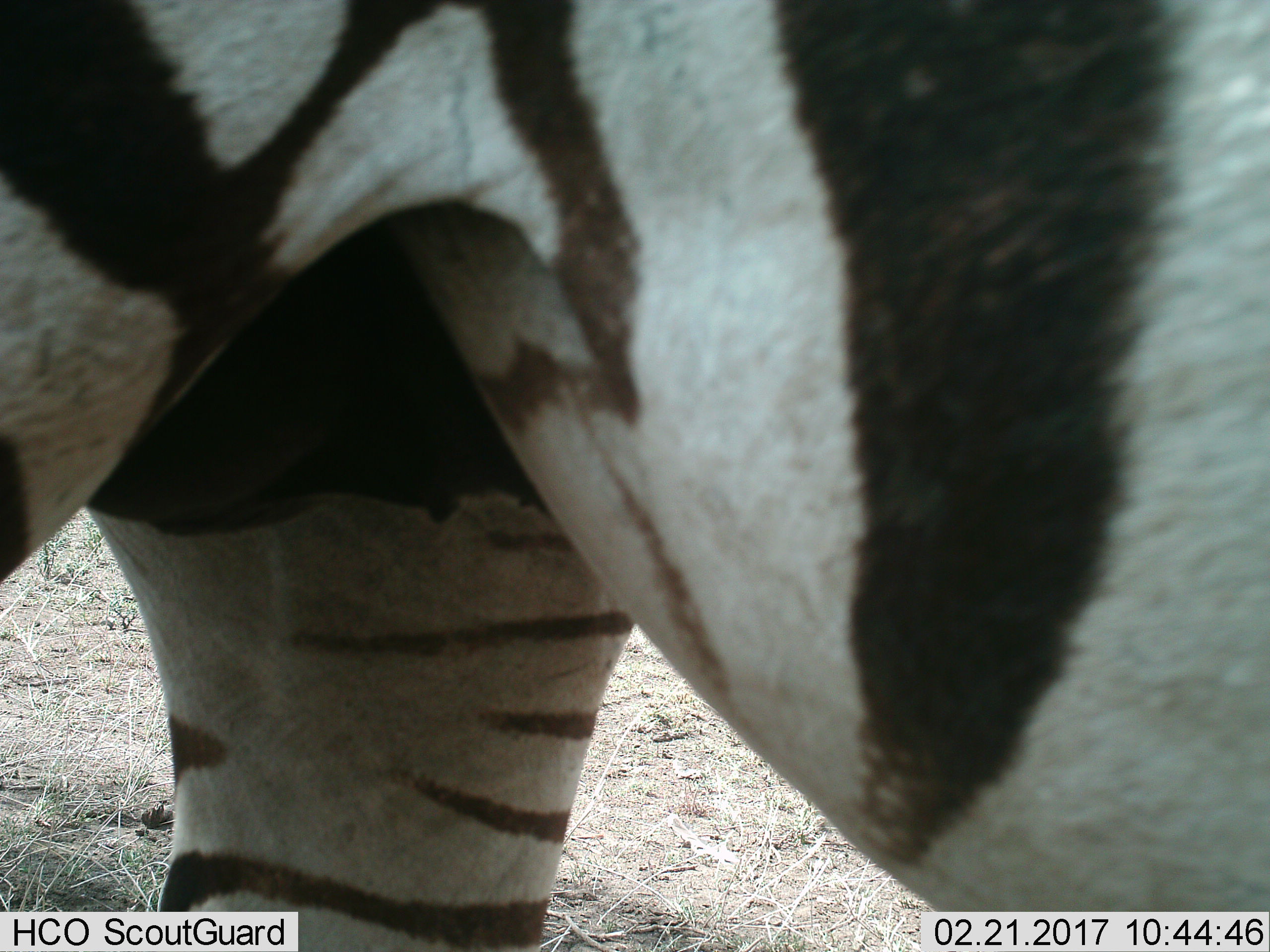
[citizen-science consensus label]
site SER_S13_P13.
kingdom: Animalia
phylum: Chordata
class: Mammalia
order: Perissodactyla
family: Equidae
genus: Equus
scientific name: Equus quagga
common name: plains zebra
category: zebraplains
Zebraplains (plains zebra) (Equus quagga), count 1. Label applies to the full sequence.